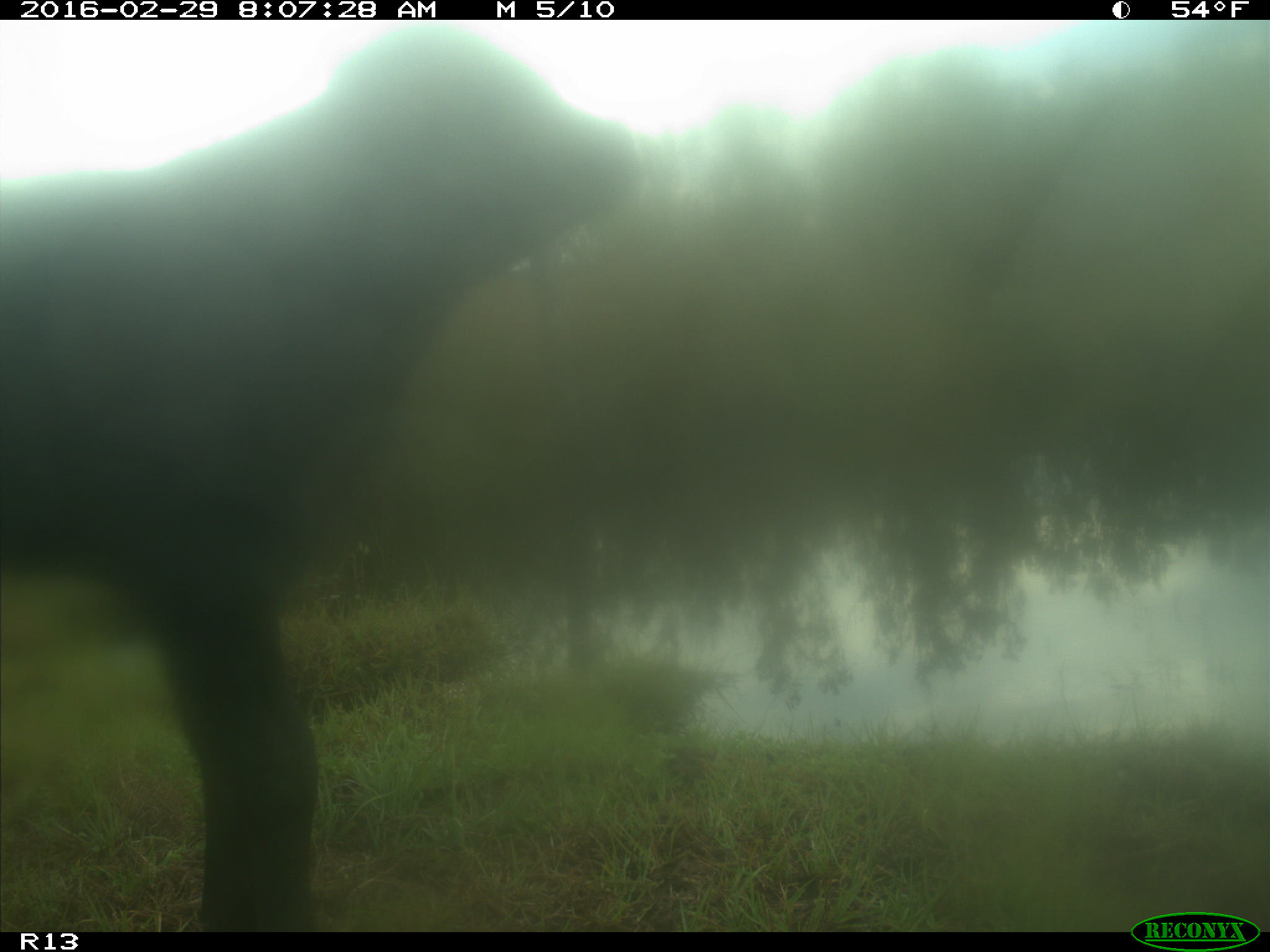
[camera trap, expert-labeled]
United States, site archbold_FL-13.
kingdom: Animalia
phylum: Chordata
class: Mammalia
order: Artiodactyla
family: Bovidae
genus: Bos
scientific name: Bos taurus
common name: domestic cow